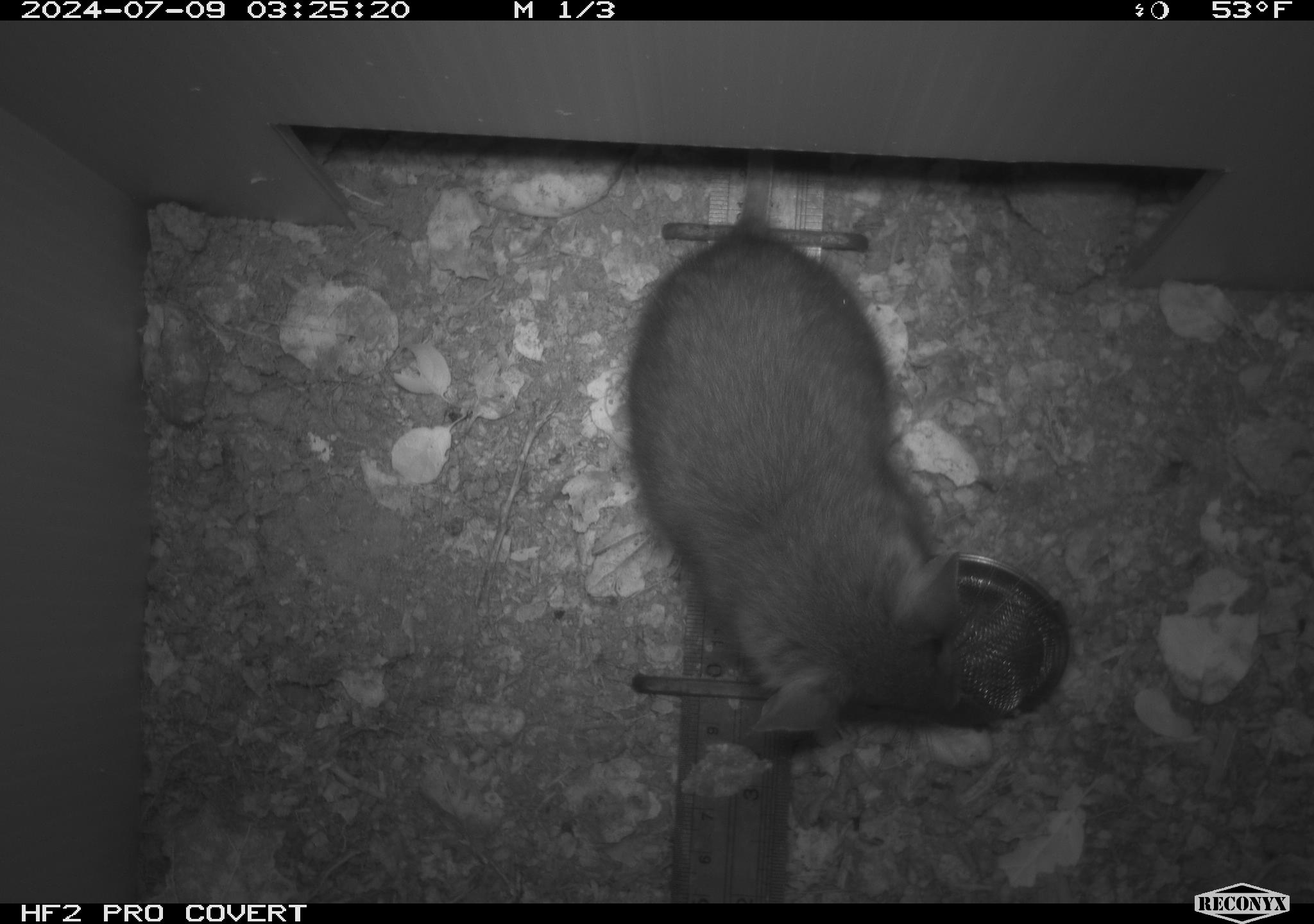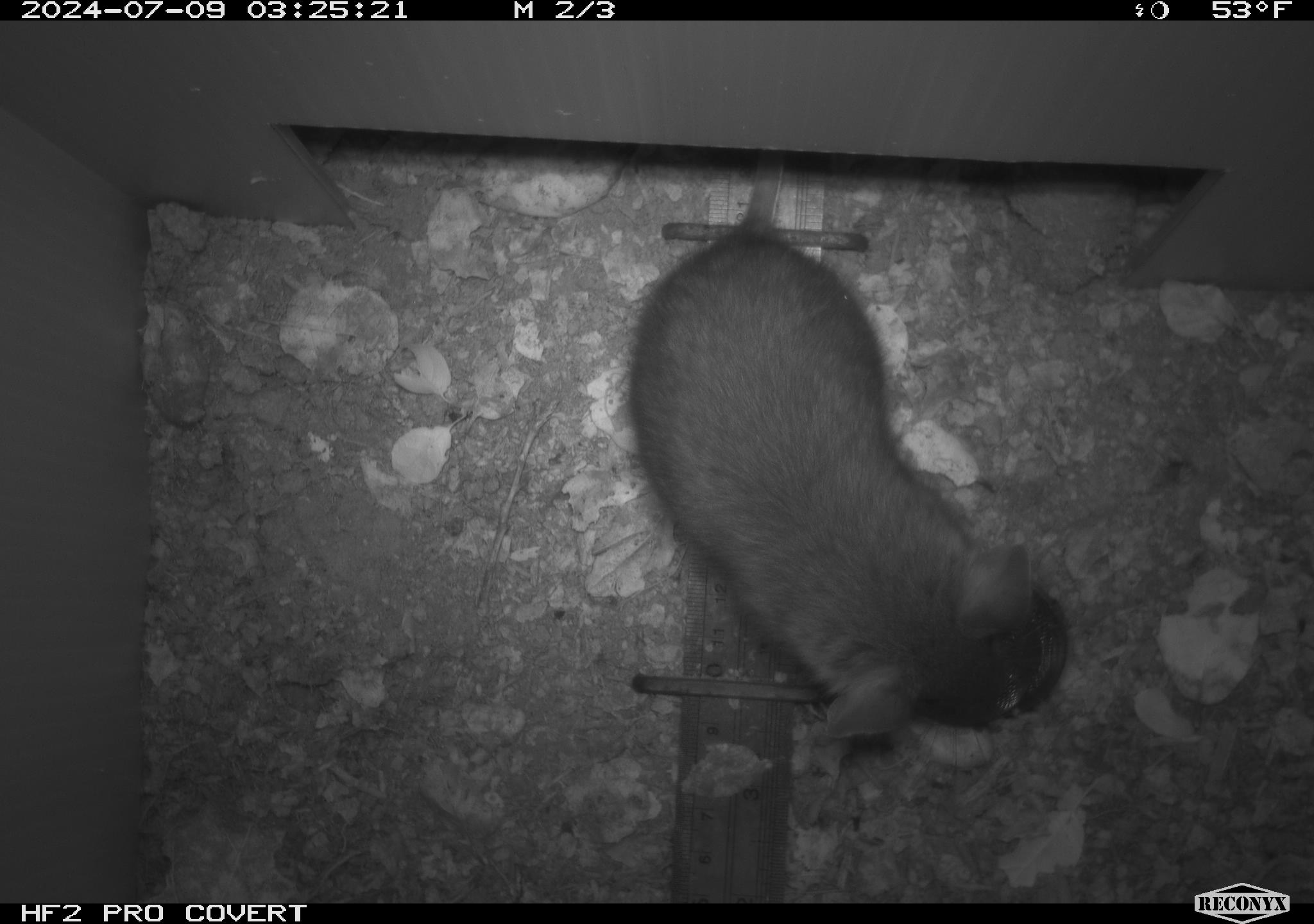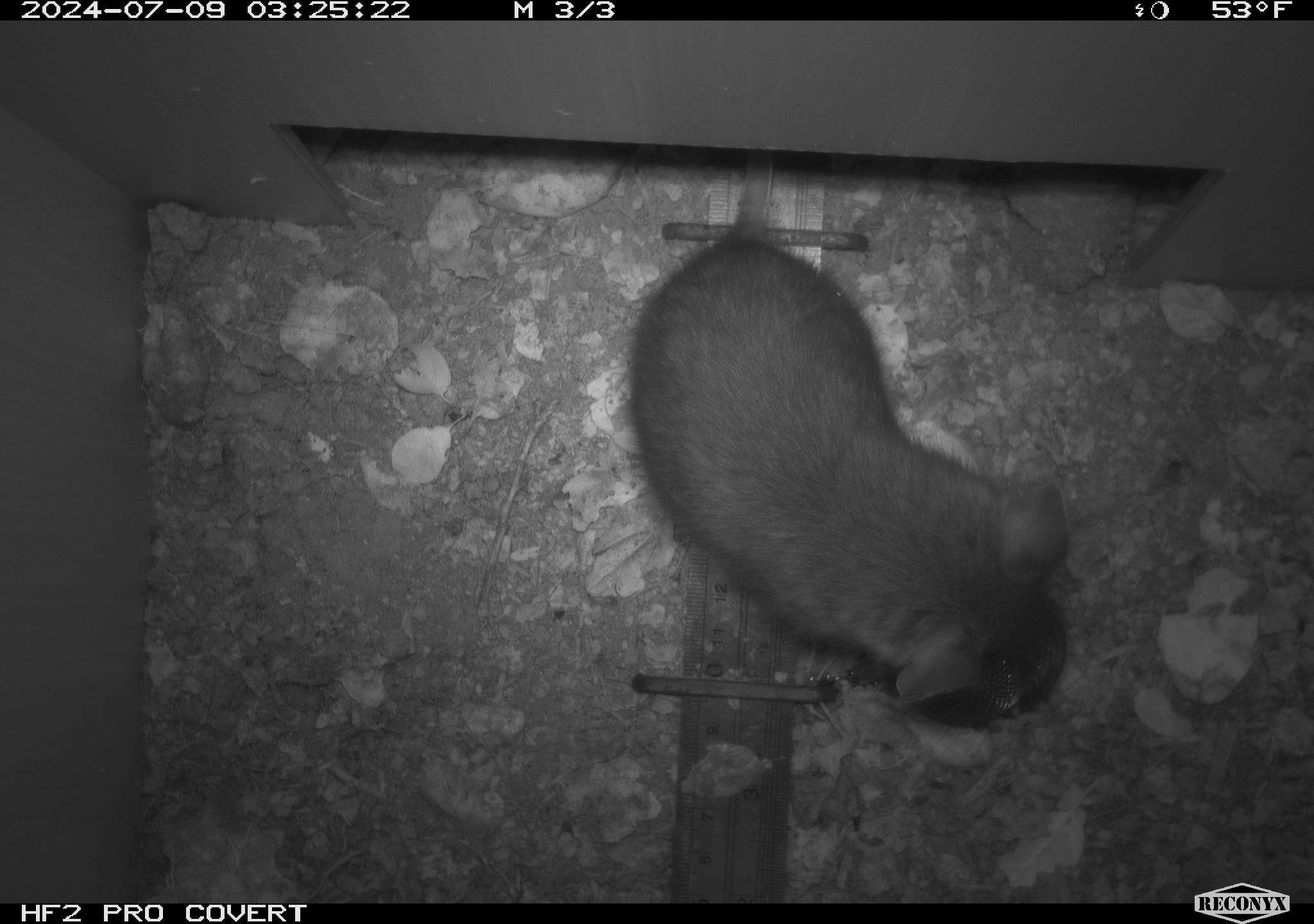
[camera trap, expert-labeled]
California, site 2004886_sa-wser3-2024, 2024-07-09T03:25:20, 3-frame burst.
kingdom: Animalia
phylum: Chordata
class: Mammalia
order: Rodentia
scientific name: Rodentia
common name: woodrat or rat or mouse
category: woodrat or rat or mouse species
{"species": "woodrat or rat or mouse species (woodrat or rat or mouse) (Rodentia)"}